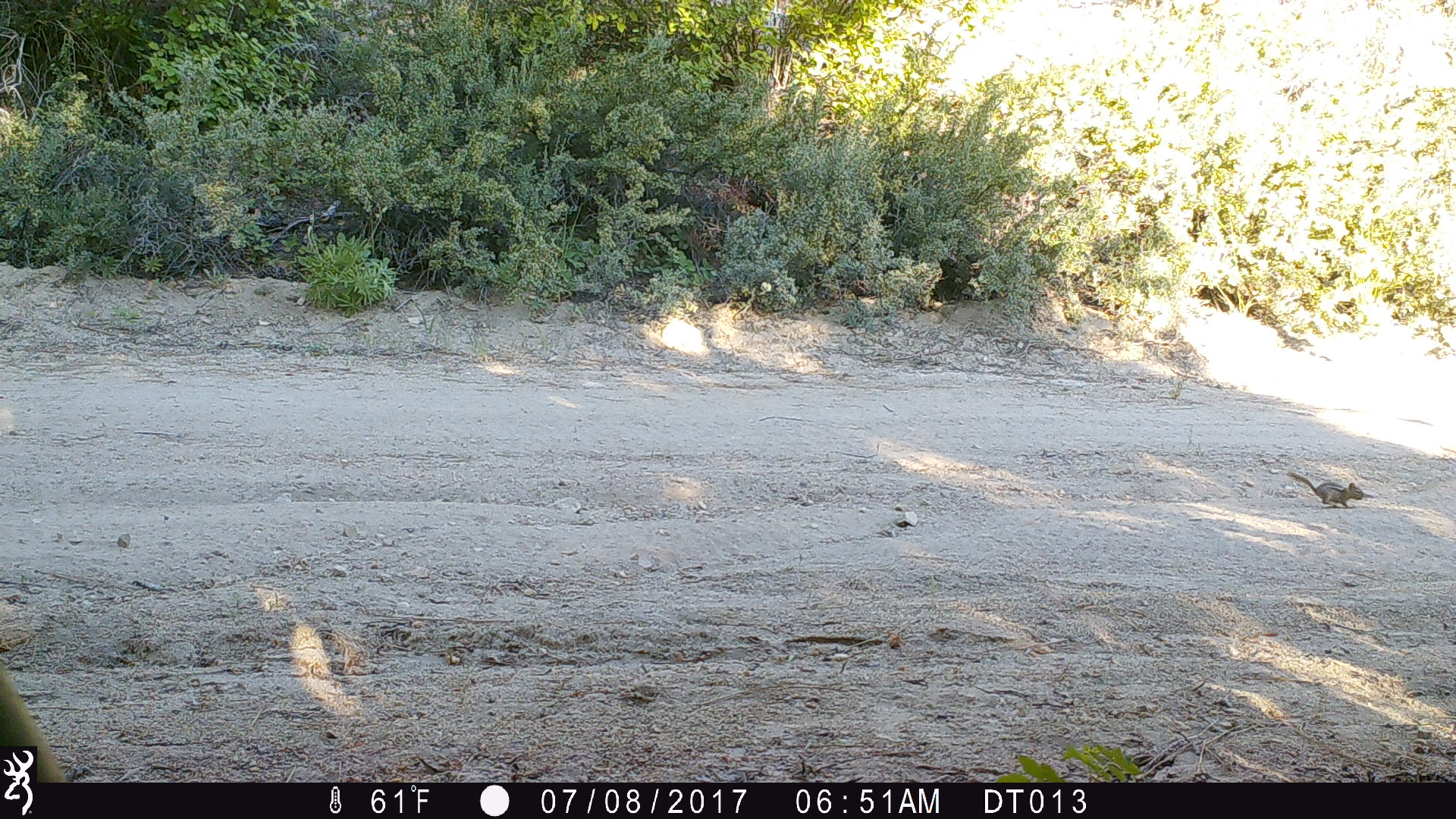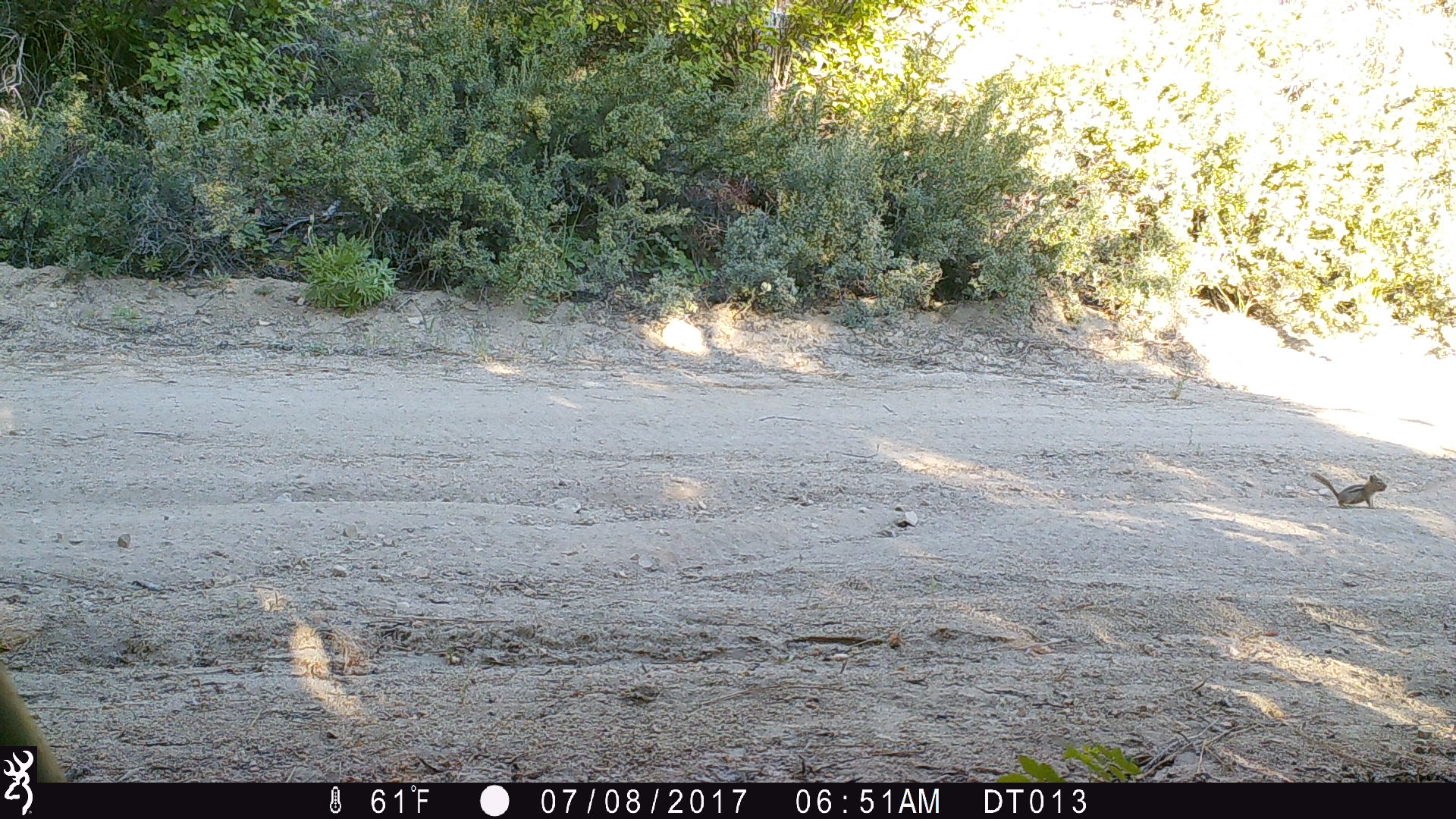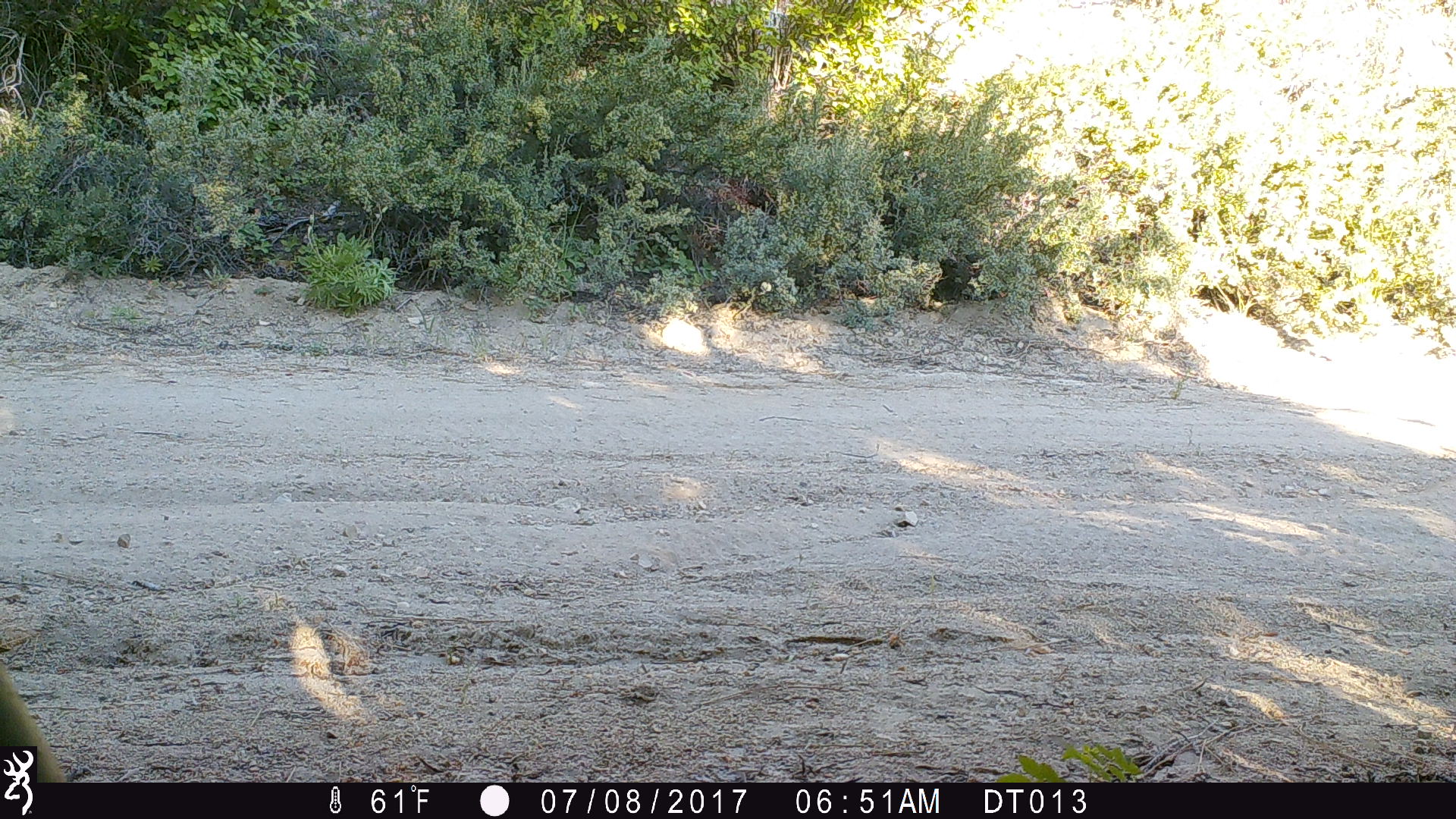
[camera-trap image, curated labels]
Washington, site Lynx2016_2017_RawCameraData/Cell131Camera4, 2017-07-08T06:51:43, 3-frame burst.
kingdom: Animalia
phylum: Chordata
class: Mammalia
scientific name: Mammalia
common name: small mammal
Small mammal (Mammalia). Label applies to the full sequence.